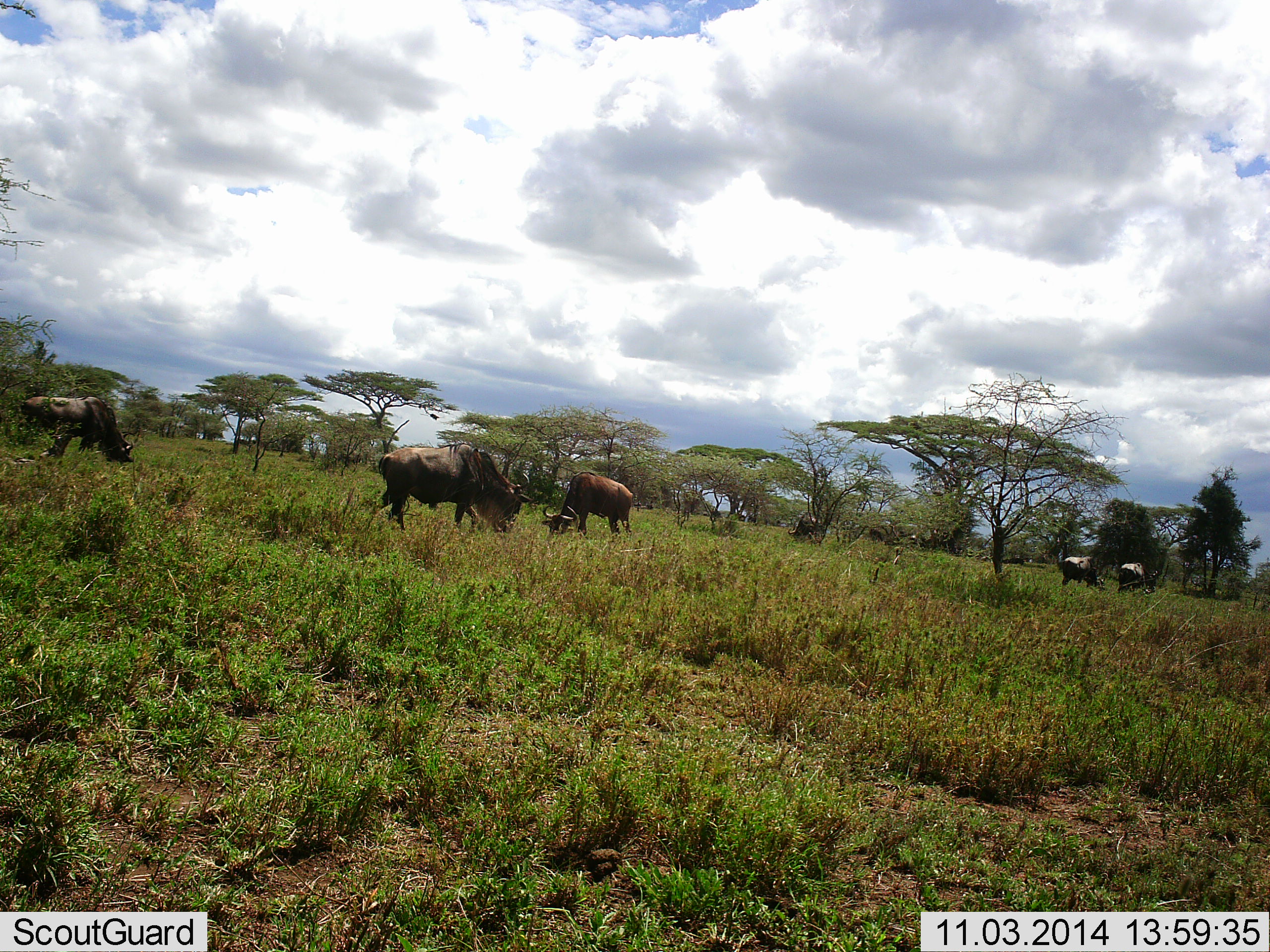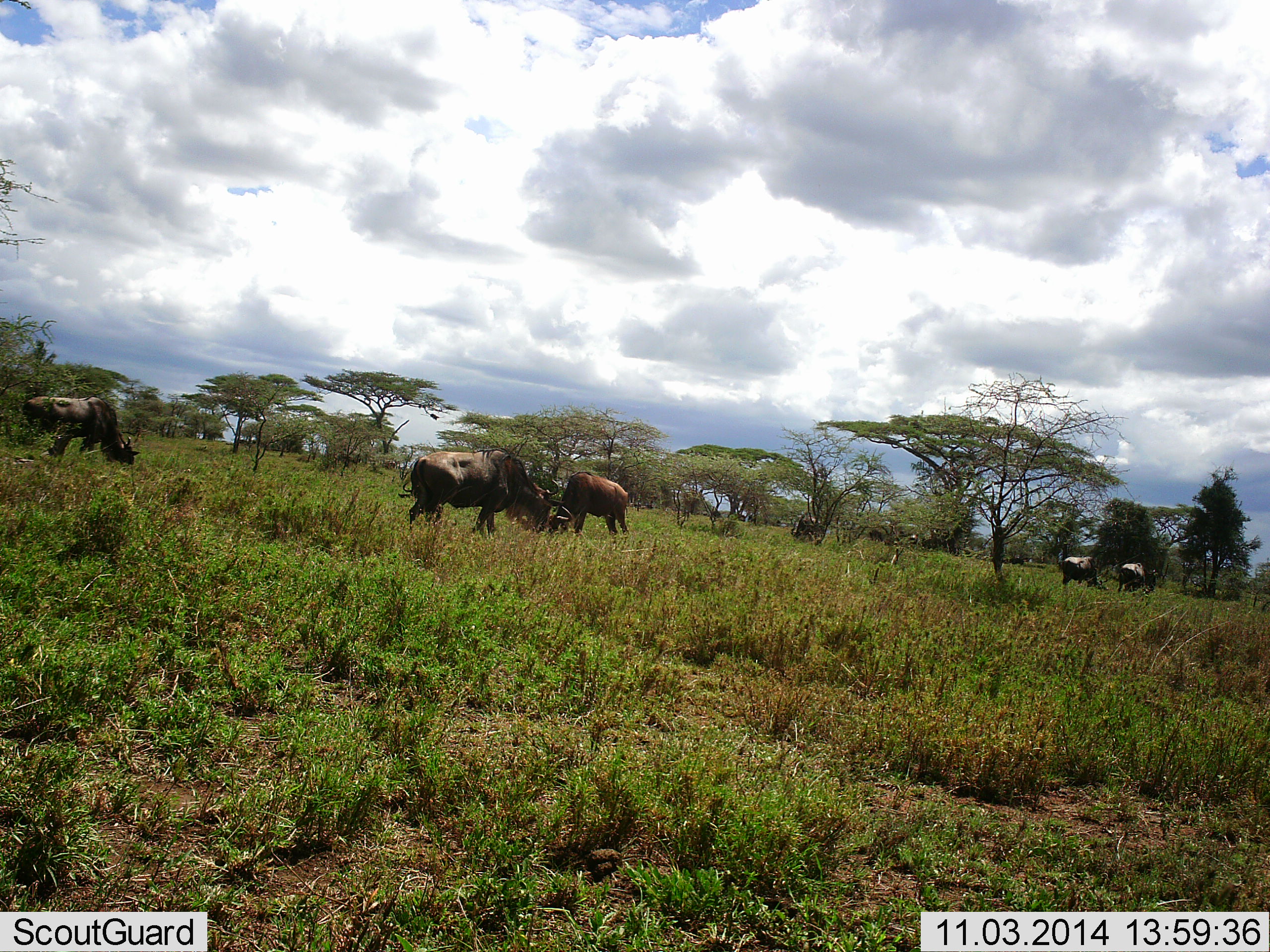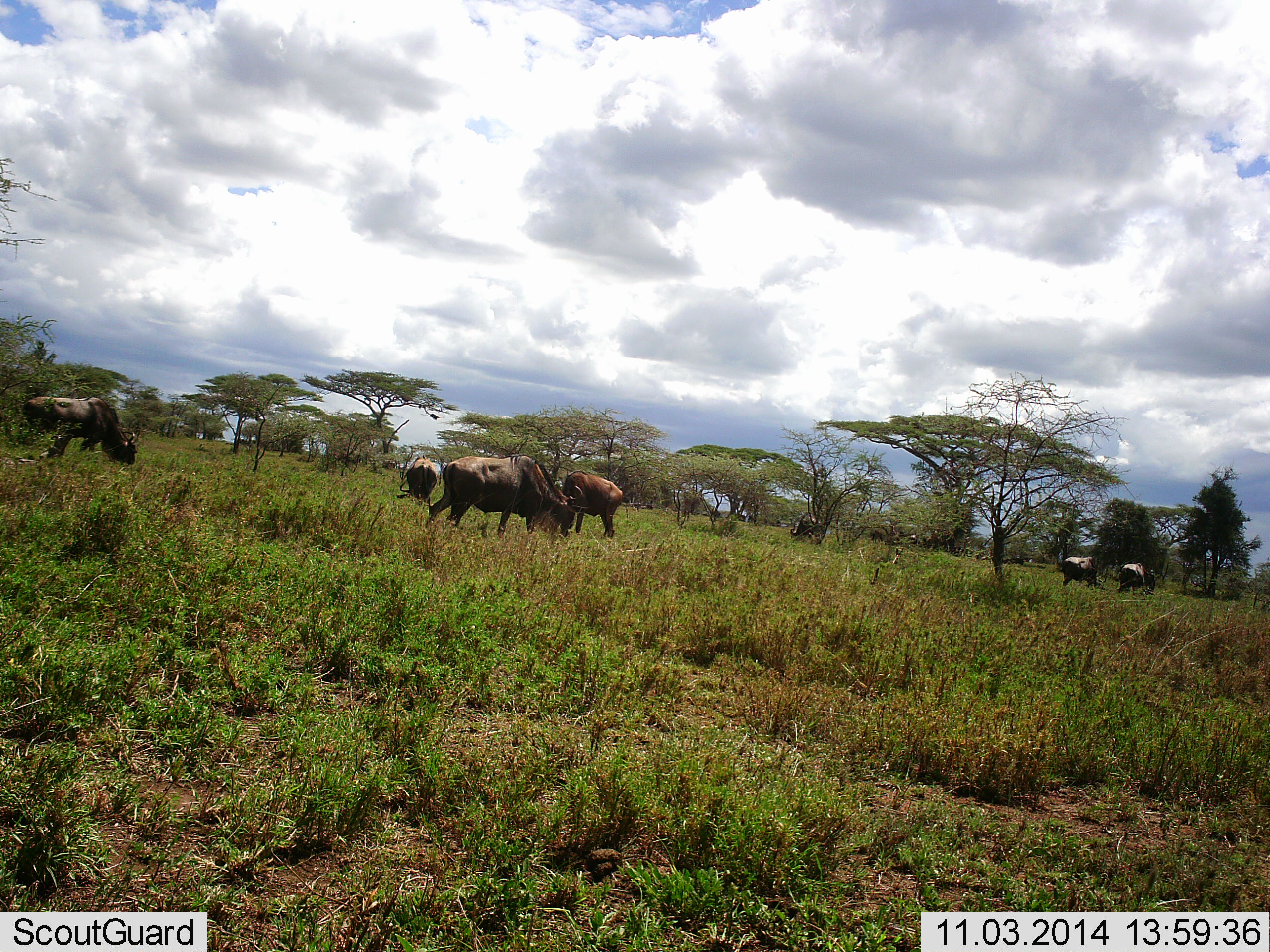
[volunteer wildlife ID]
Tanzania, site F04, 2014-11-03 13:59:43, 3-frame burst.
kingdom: Animalia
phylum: Chordata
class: Mammalia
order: Artiodactyla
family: Bovidae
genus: Connochaetes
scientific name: Connochaetes taurinus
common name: blue wildebeest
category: wildebeest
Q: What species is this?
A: Wildebeest (blue wildebeest) (Connochaetes taurinus).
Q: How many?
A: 7.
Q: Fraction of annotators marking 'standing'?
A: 40%.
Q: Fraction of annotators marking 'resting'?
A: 0%.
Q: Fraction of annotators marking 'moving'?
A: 10%.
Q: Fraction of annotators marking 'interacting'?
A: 0%.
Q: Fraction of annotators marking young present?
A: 0%.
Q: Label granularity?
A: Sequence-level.